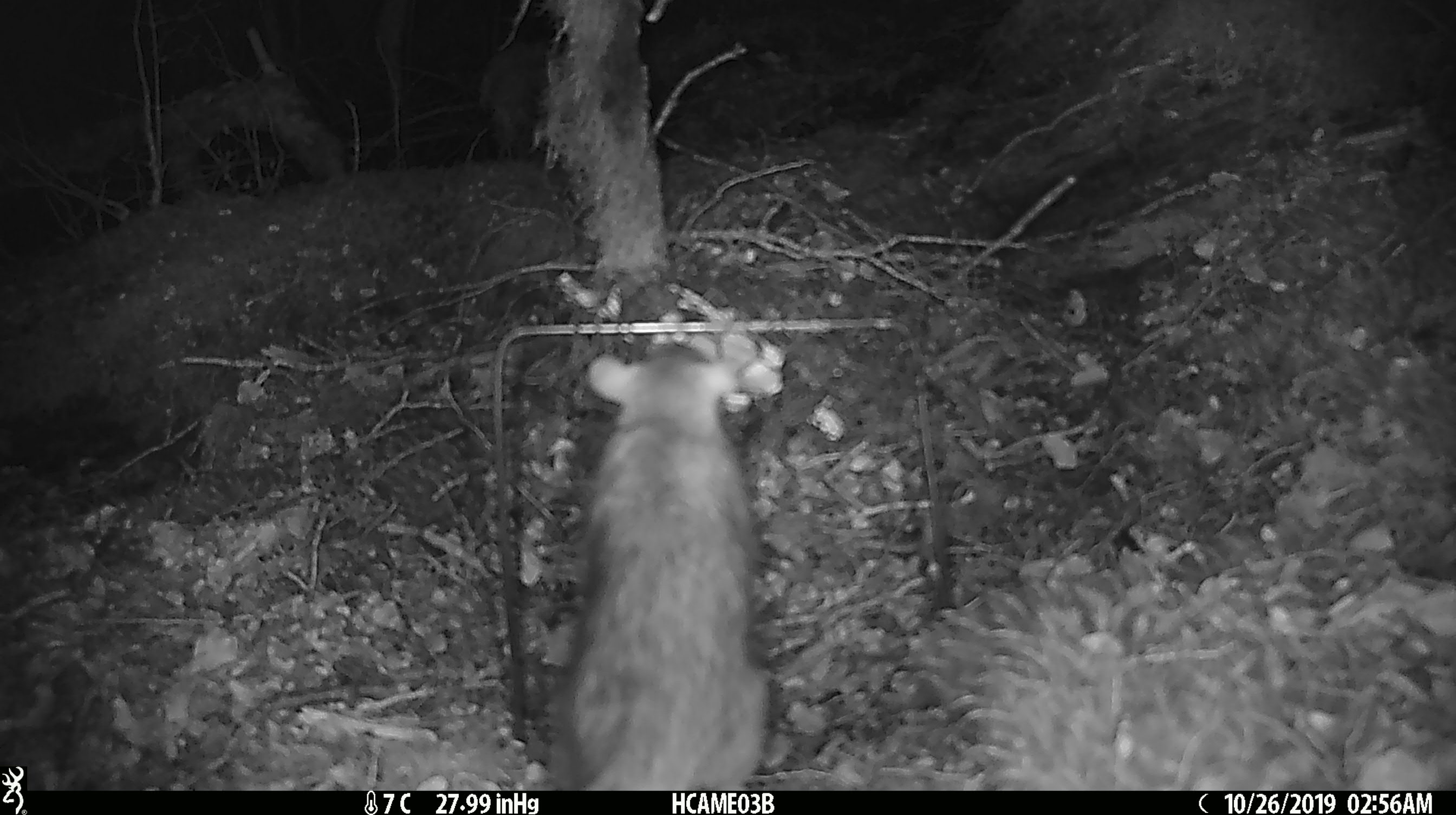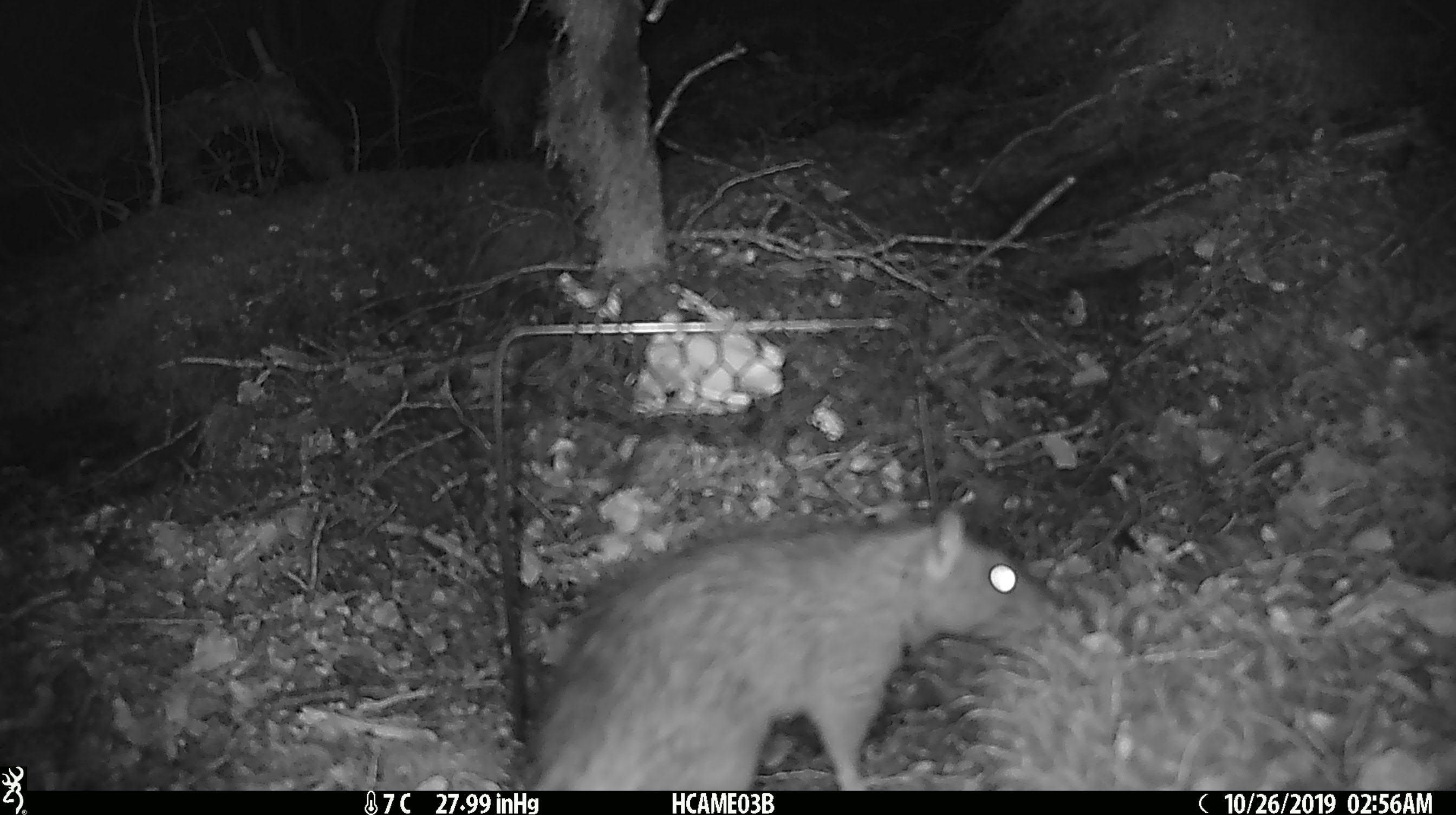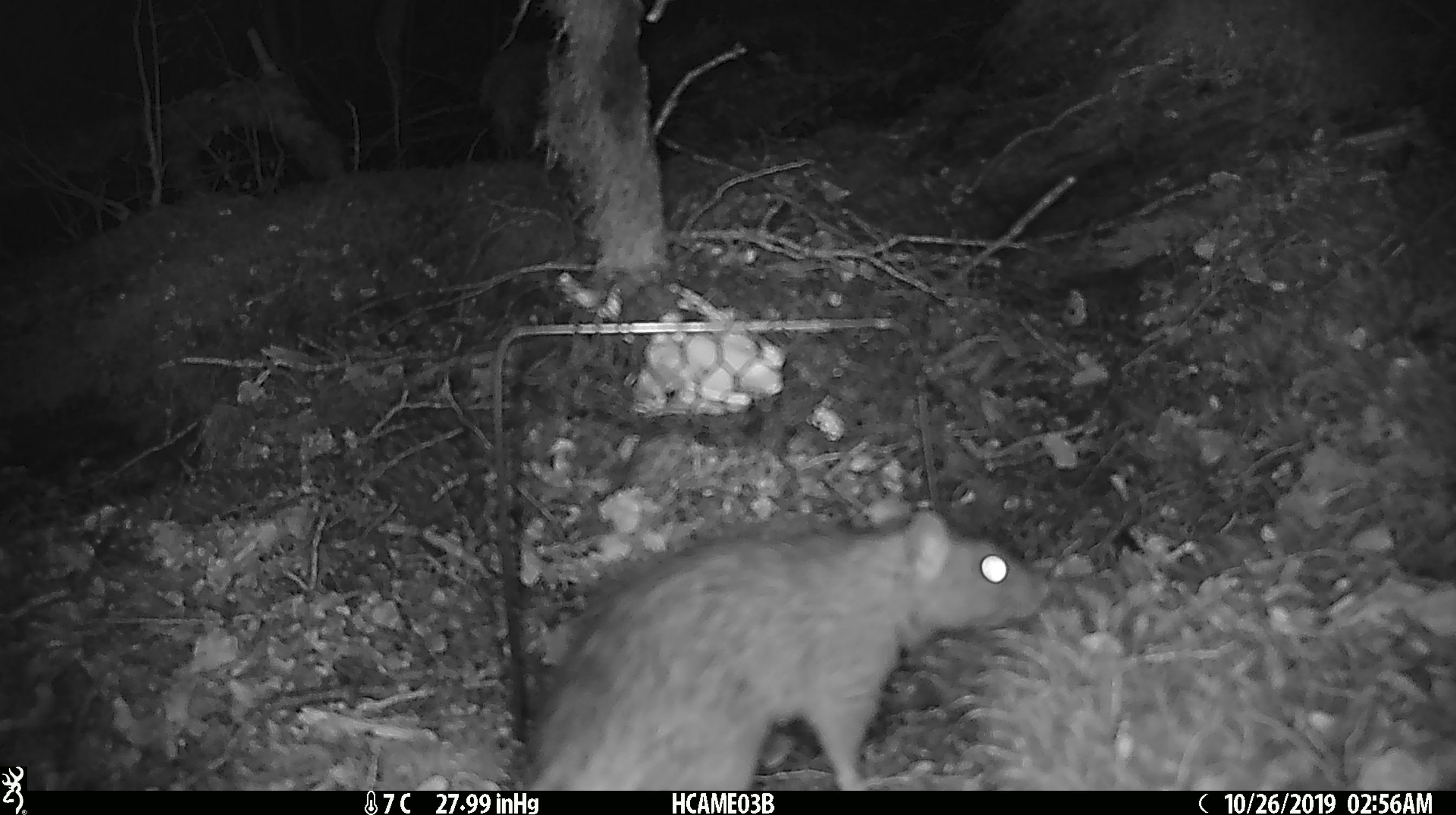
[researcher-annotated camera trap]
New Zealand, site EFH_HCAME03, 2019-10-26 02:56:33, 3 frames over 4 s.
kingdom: Animalia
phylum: Chordata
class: Mammalia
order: Rodentia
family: Muridae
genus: Mus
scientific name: Mus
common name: mouse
Mouse (Mus).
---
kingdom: Animalia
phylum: Chordata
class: Mammalia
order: Rodentia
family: Muridae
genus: Rattus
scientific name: Rattus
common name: rat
Rat (Rattus).